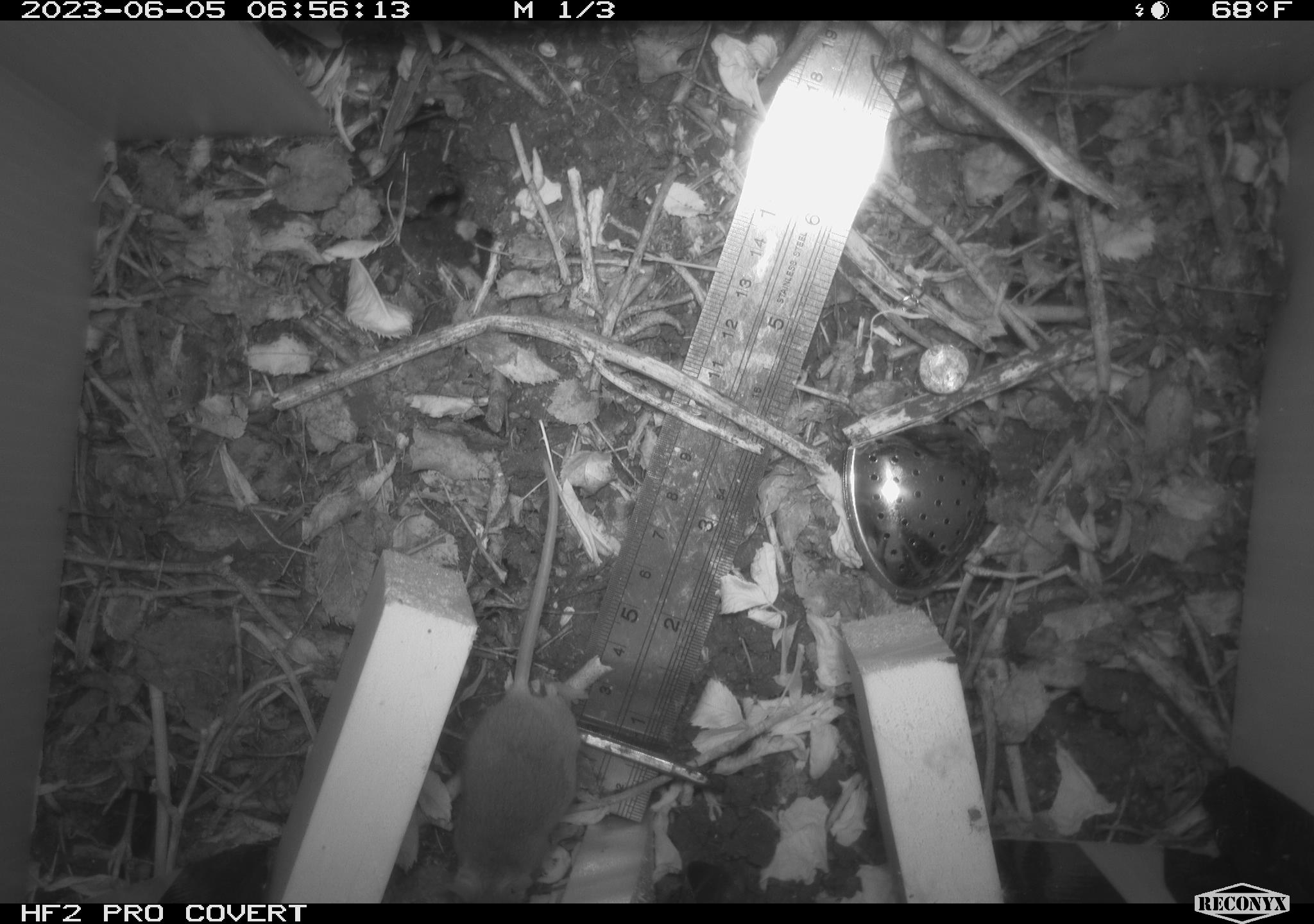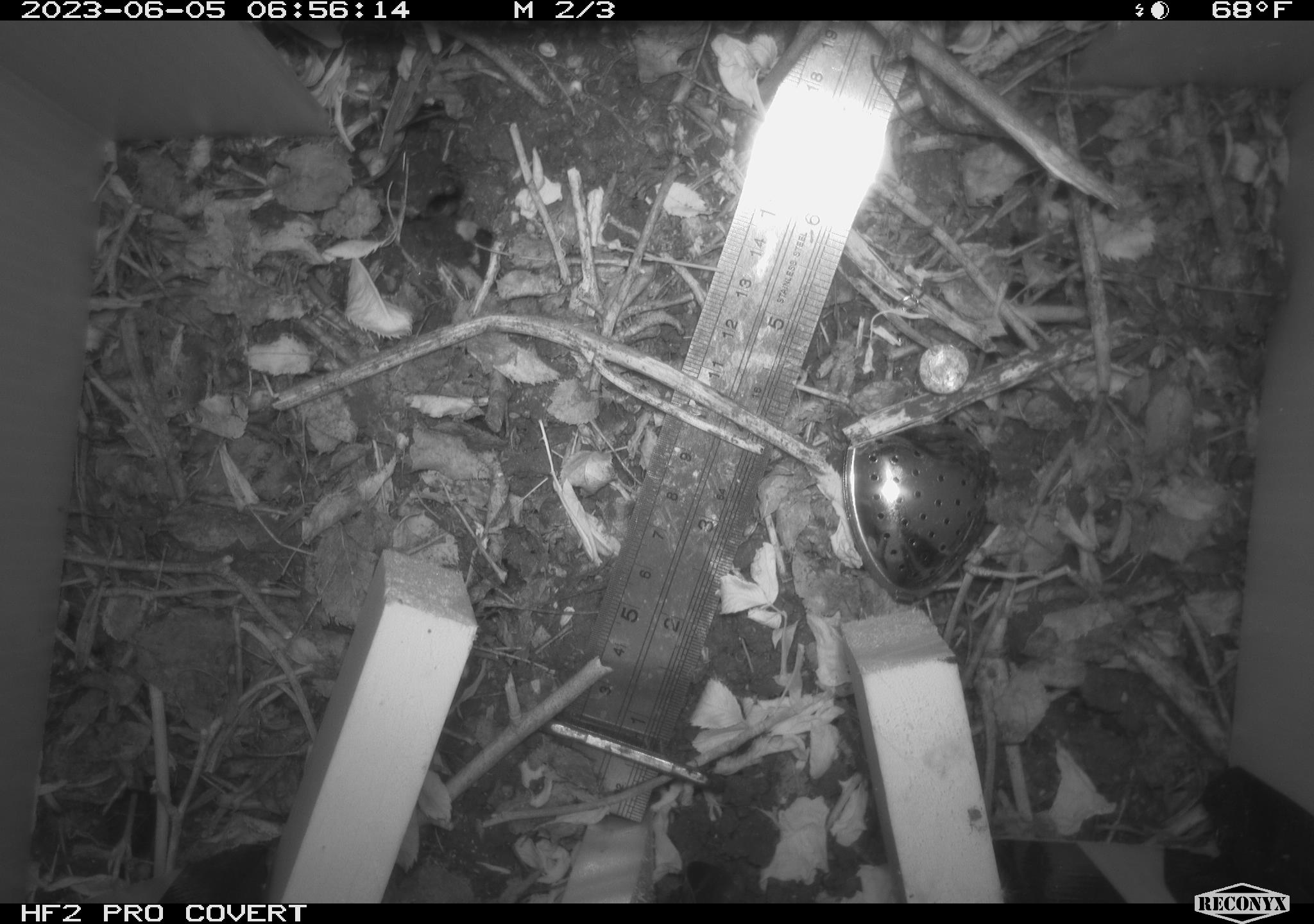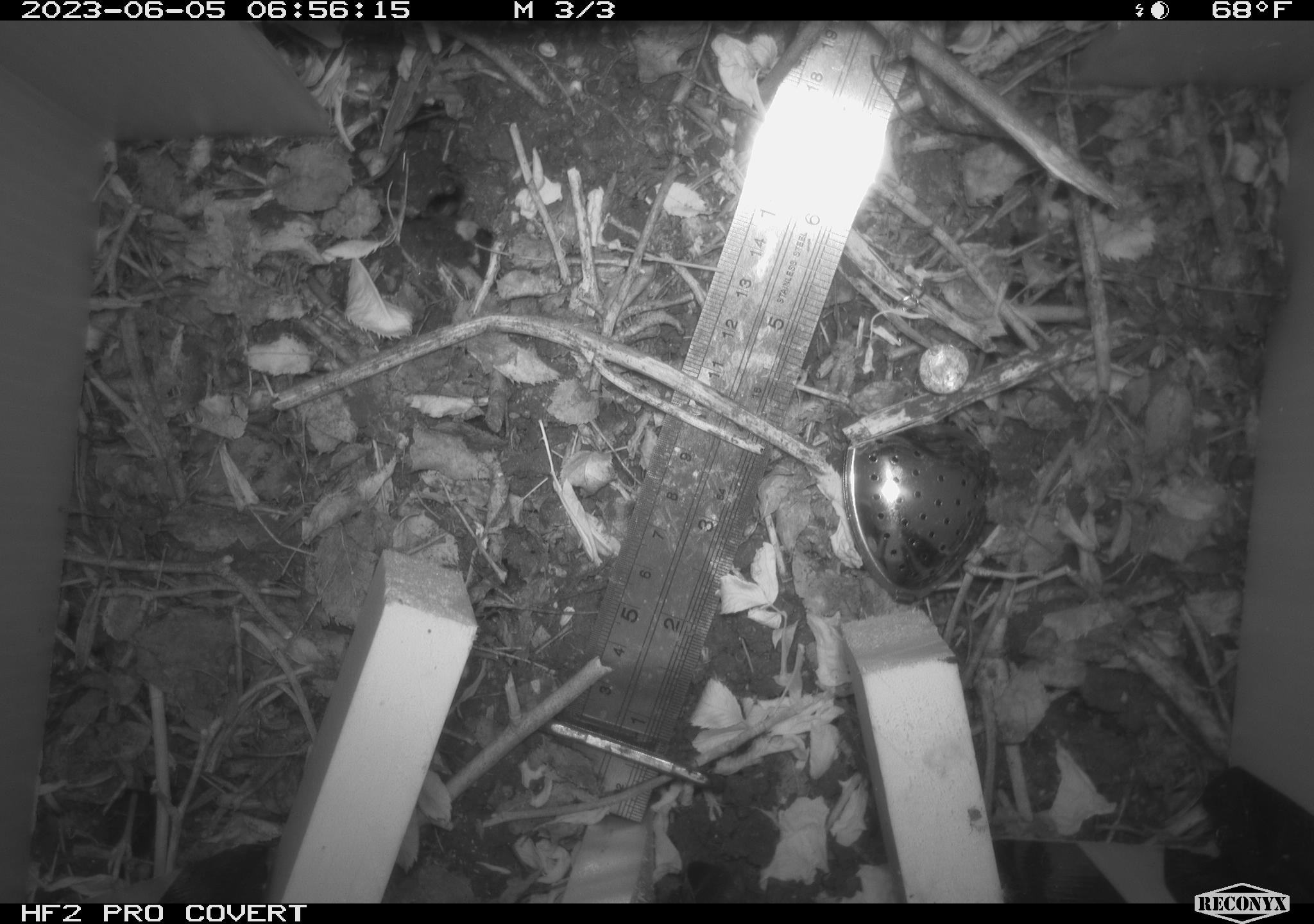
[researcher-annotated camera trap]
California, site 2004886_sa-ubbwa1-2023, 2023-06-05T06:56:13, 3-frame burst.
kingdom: Animalia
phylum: Chordata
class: Mammalia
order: Rodentia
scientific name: Rodentia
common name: rodent